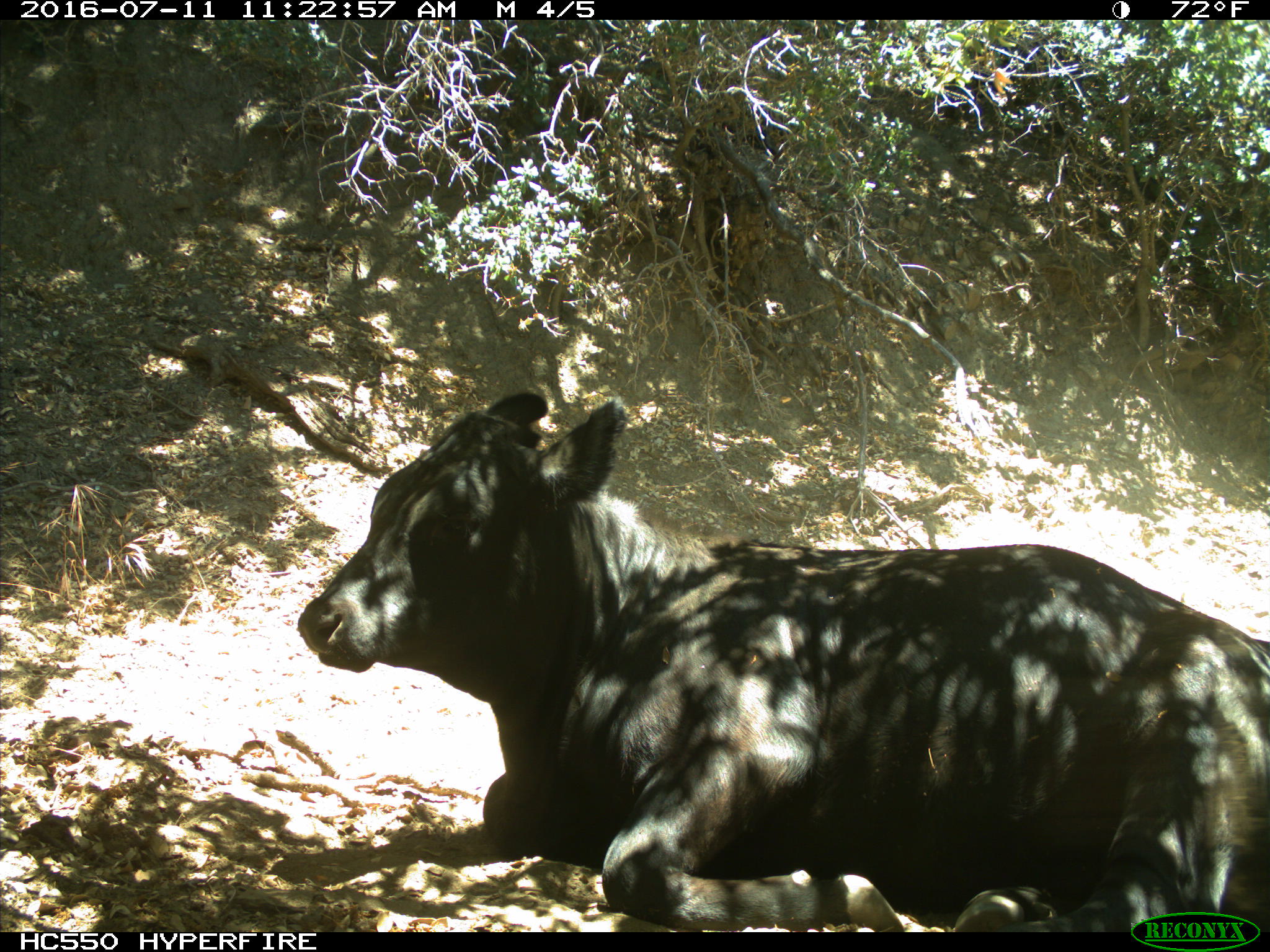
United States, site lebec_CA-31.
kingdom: Animalia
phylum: Chordata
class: Mammalia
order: Artiodactyla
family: Bovidae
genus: Bos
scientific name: Bos taurus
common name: domestic cow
Bos taurus (domestic cow).